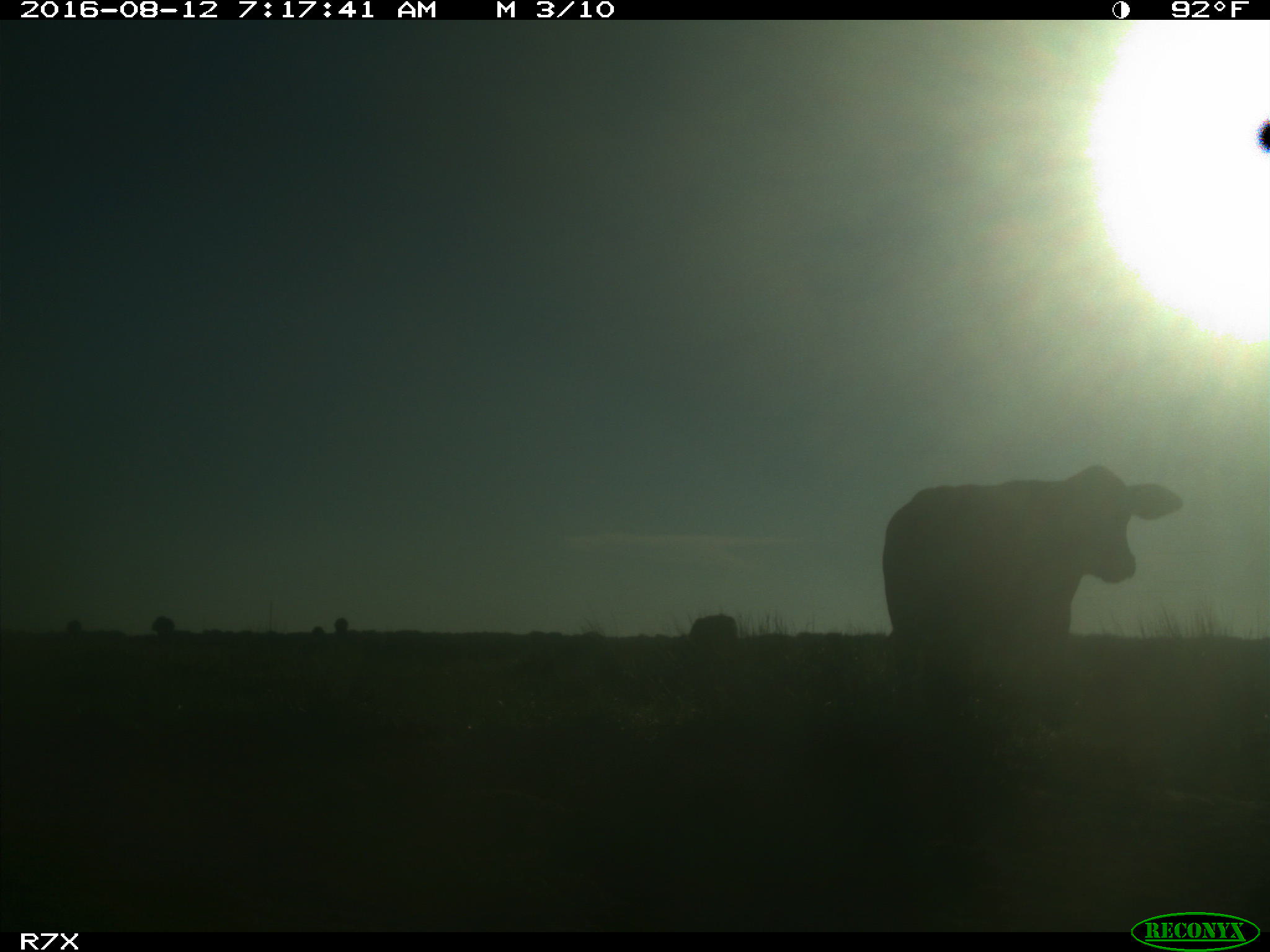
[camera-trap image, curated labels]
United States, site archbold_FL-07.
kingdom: Animalia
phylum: Chordata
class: Mammalia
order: Artiodactyla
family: Bovidae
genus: Bos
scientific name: Bos taurus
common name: domestic cow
Bos taurus (domestic cow).